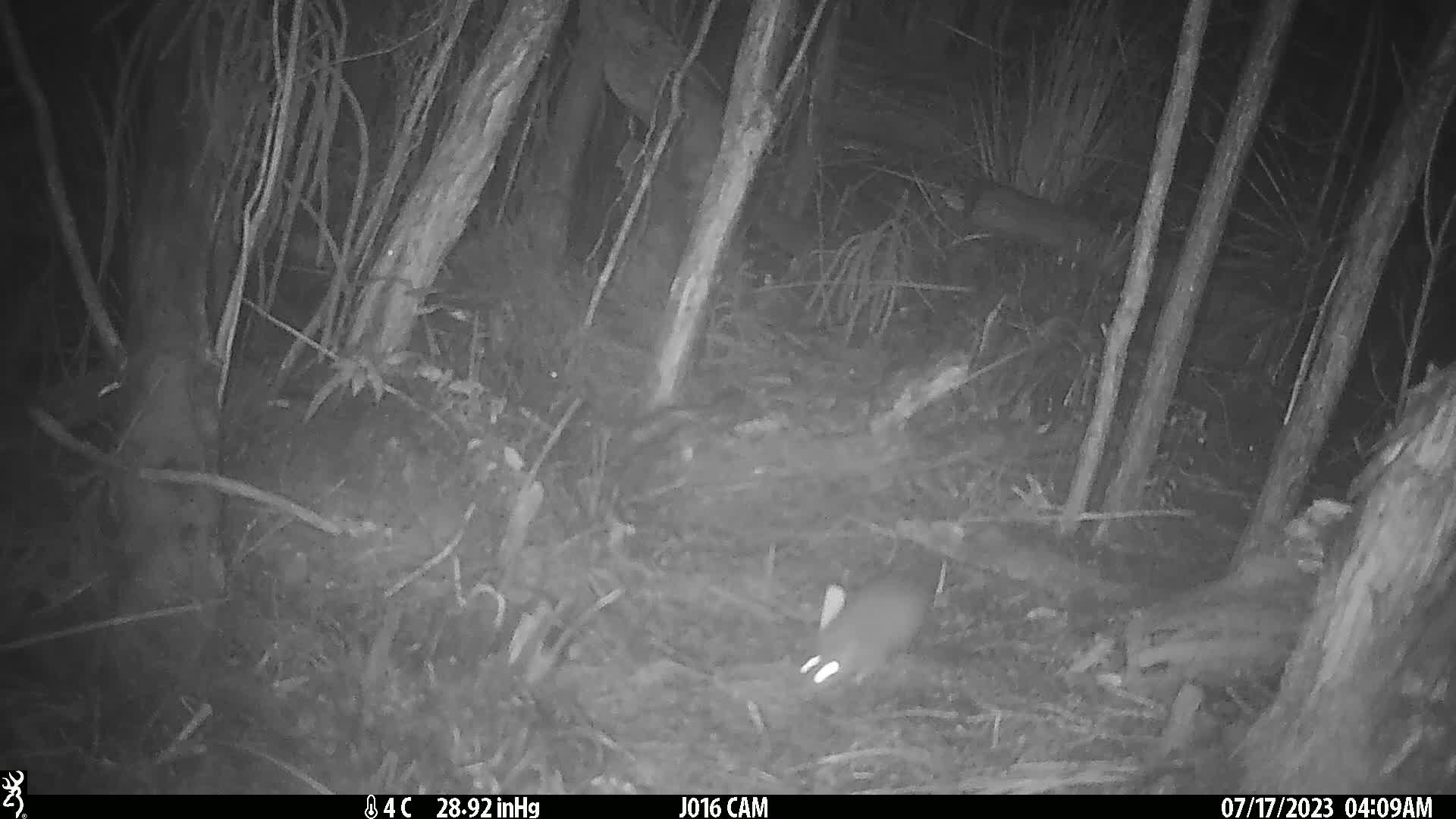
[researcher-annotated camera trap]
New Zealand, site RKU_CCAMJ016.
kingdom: Animalia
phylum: Chordata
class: Mammalia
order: Rodentia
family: Muridae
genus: Rattus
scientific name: Rattus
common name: rat